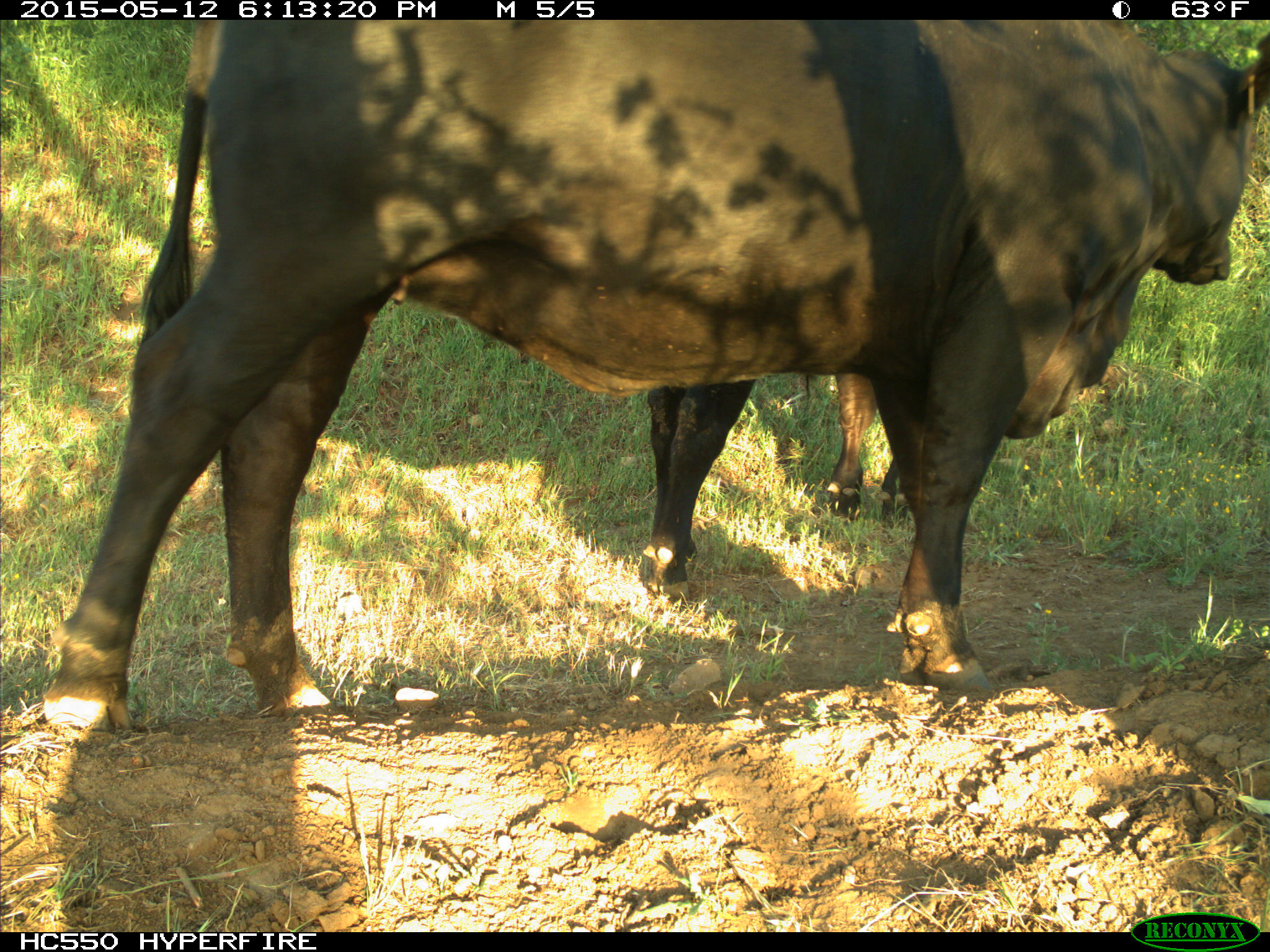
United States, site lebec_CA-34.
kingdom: Animalia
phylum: Chordata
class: Mammalia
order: Artiodactyla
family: Bovidae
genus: Bos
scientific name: Bos taurus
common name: domestic cow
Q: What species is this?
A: Bos taurus (domestic cow).